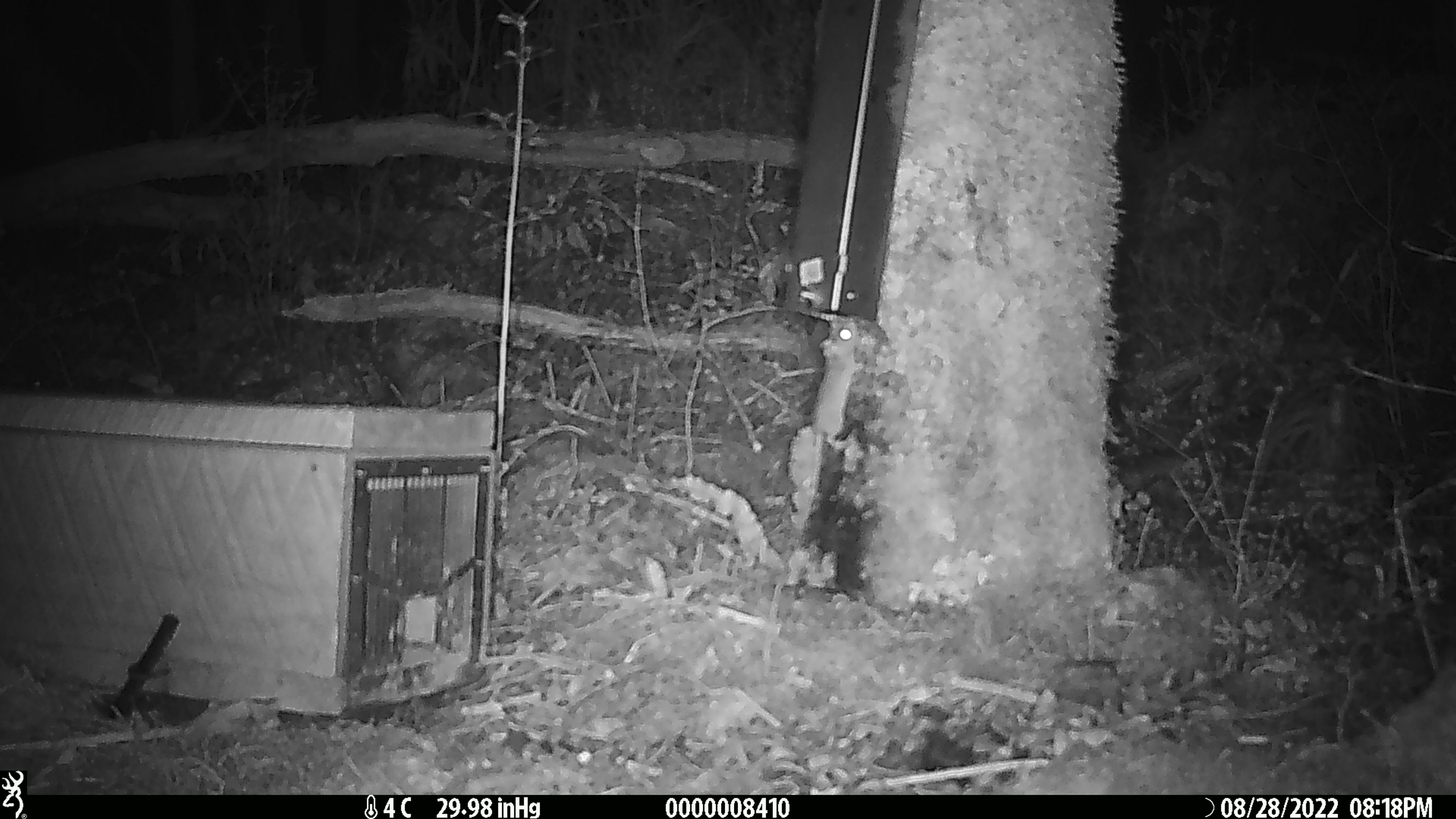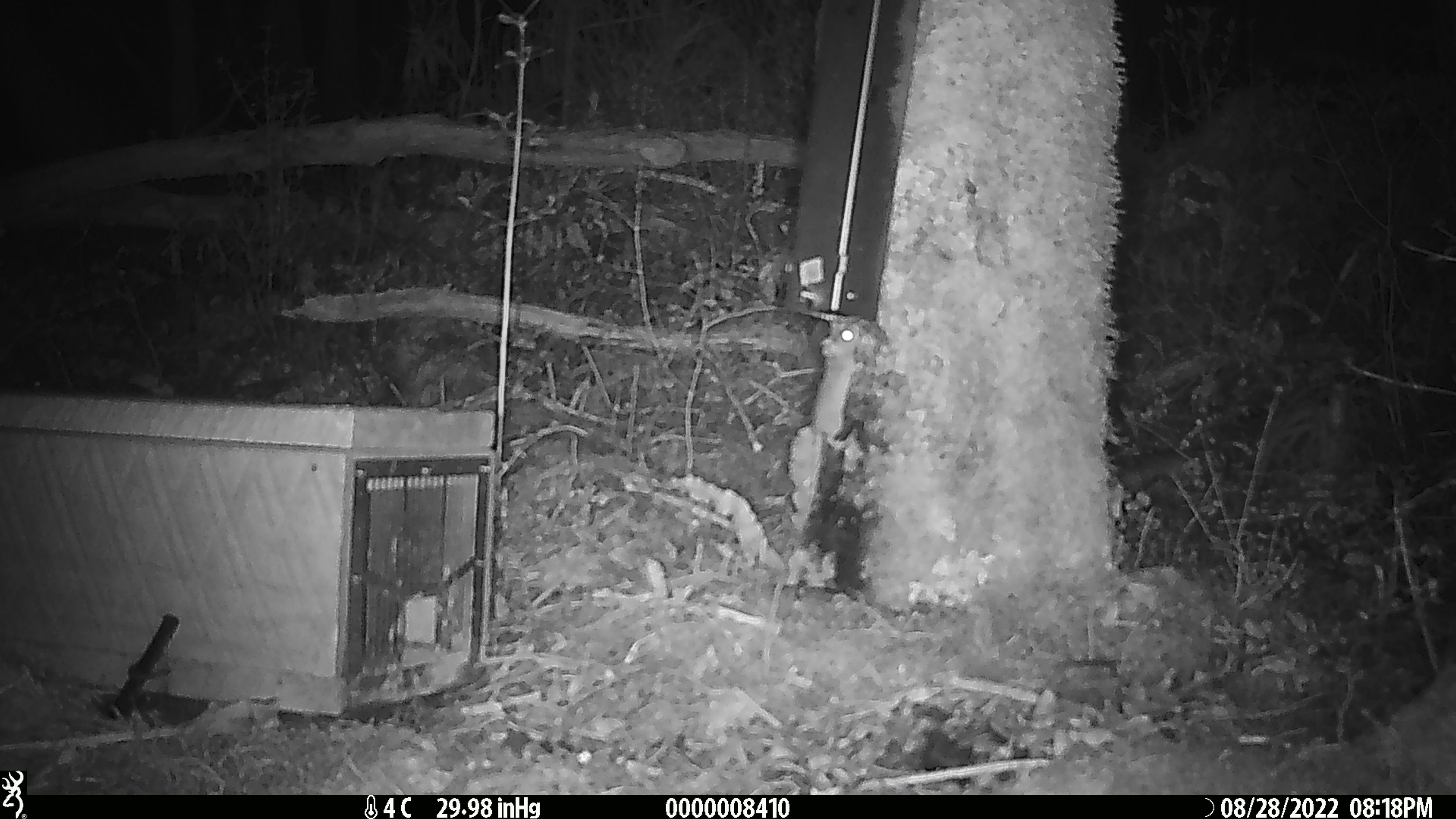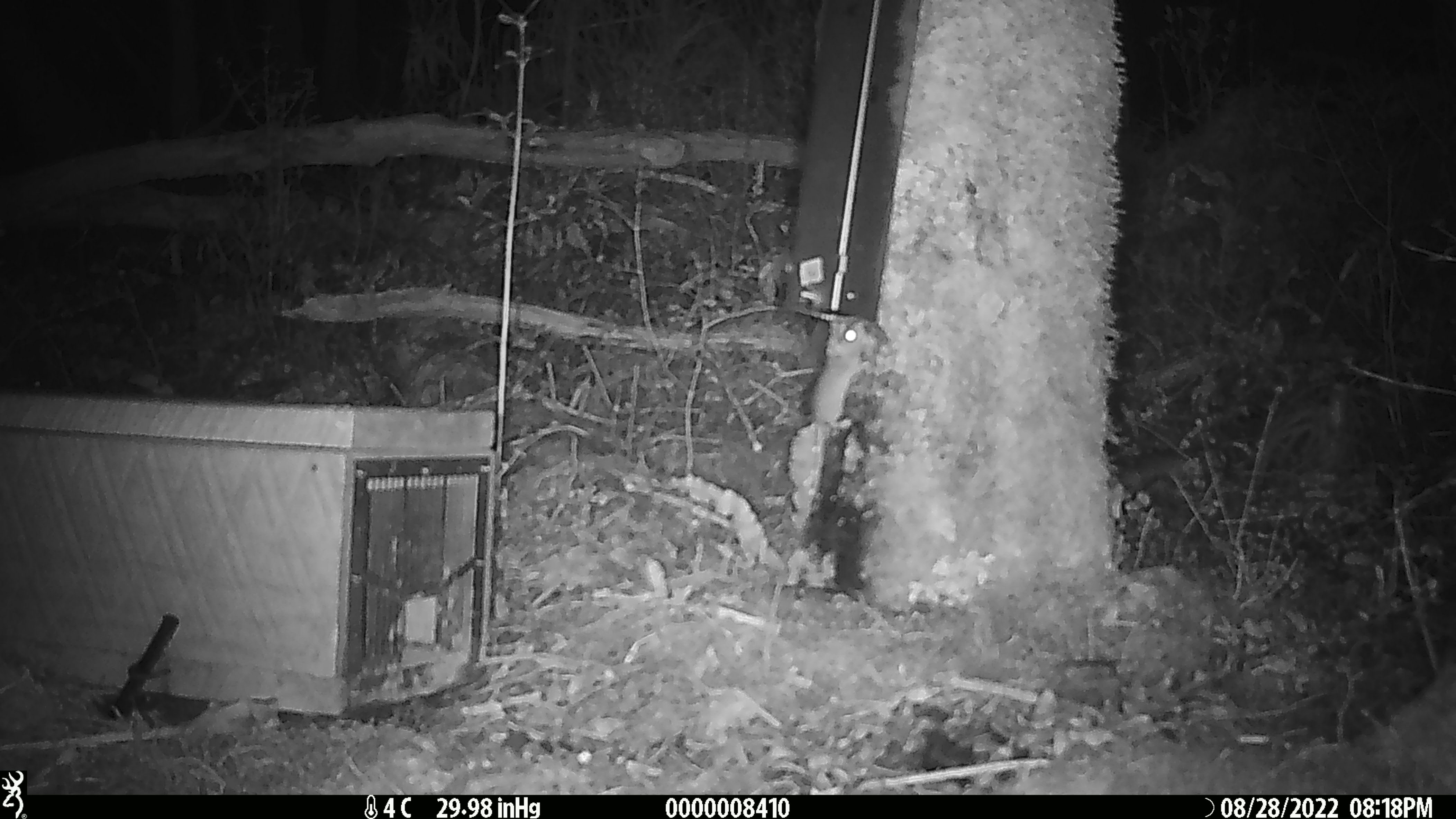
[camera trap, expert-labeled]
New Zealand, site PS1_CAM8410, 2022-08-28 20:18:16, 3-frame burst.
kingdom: Animalia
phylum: Chordata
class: Mammalia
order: Rodentia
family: Muridae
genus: Mus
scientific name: Mus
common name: mouse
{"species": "mouse (Mus)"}